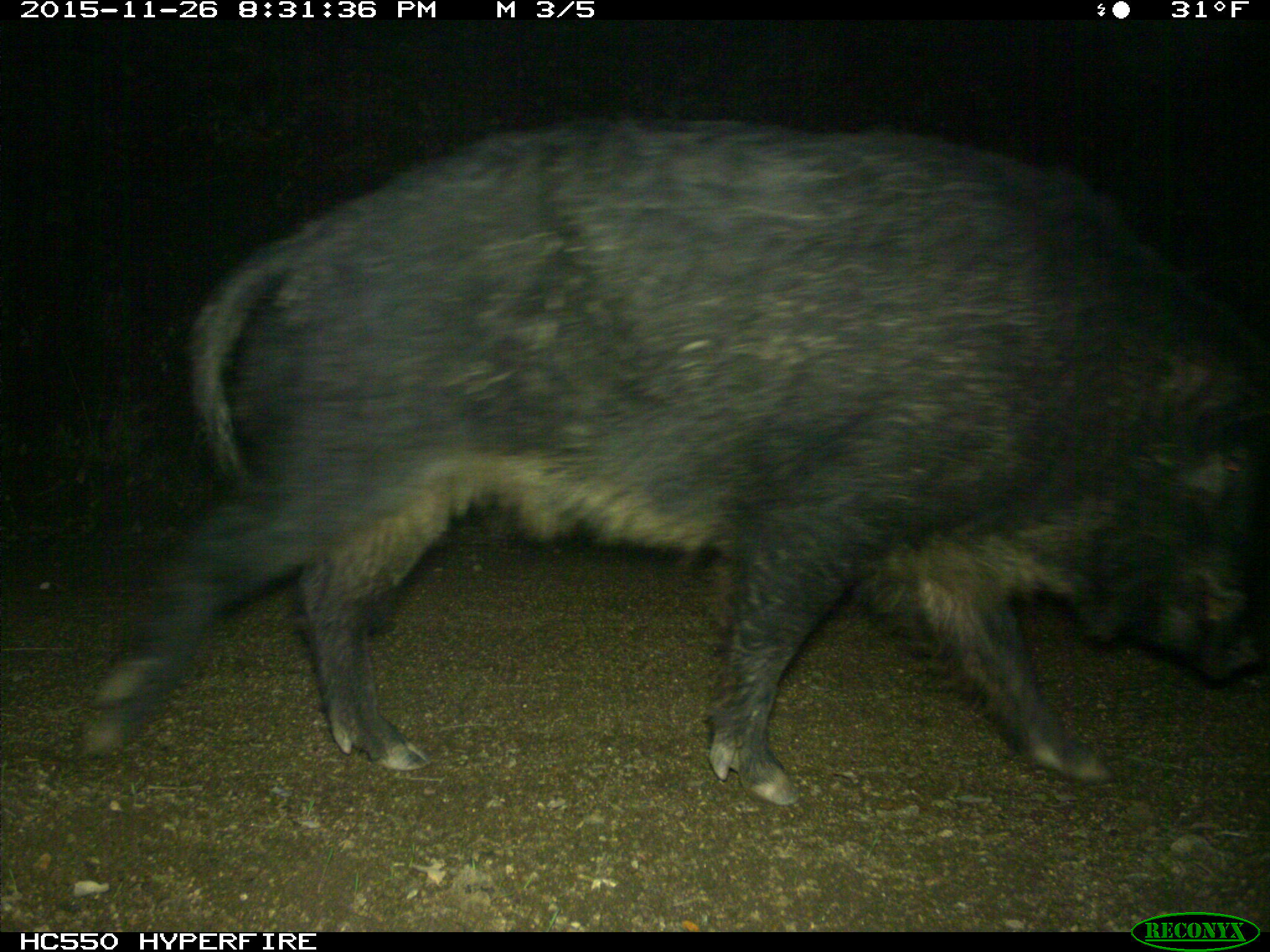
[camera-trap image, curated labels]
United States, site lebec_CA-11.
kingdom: Animalia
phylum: Chordata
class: Mammalia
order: Artiodactyla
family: Suidae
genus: Sus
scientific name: Sus scrofa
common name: wild boar